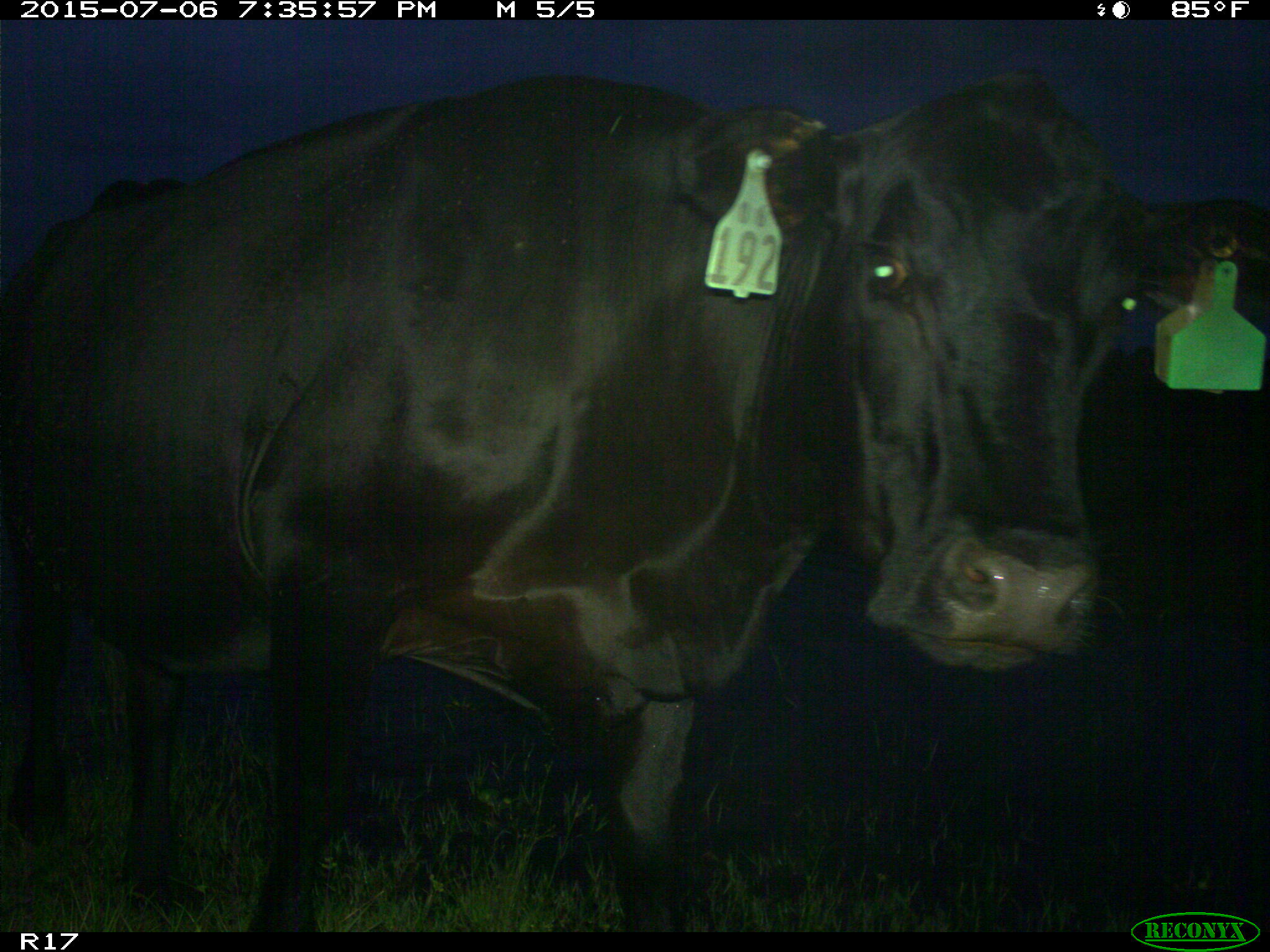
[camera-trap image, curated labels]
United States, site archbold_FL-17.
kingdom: Animalia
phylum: Chordata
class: Mammalia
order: Artiodactyla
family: Bovidae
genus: Bos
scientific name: Bos taurus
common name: domestic cow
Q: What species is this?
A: Bos taurus (domestic cow).